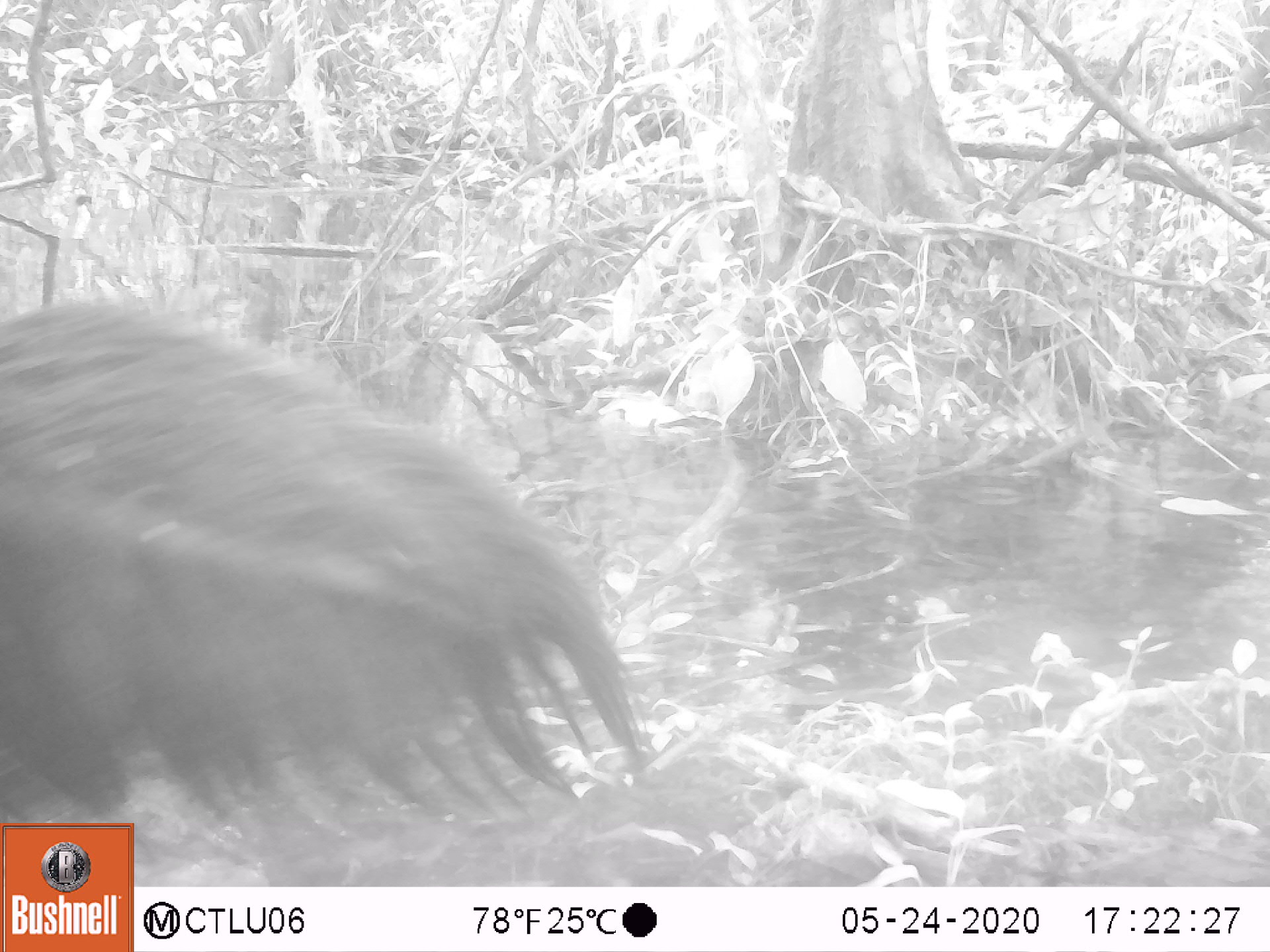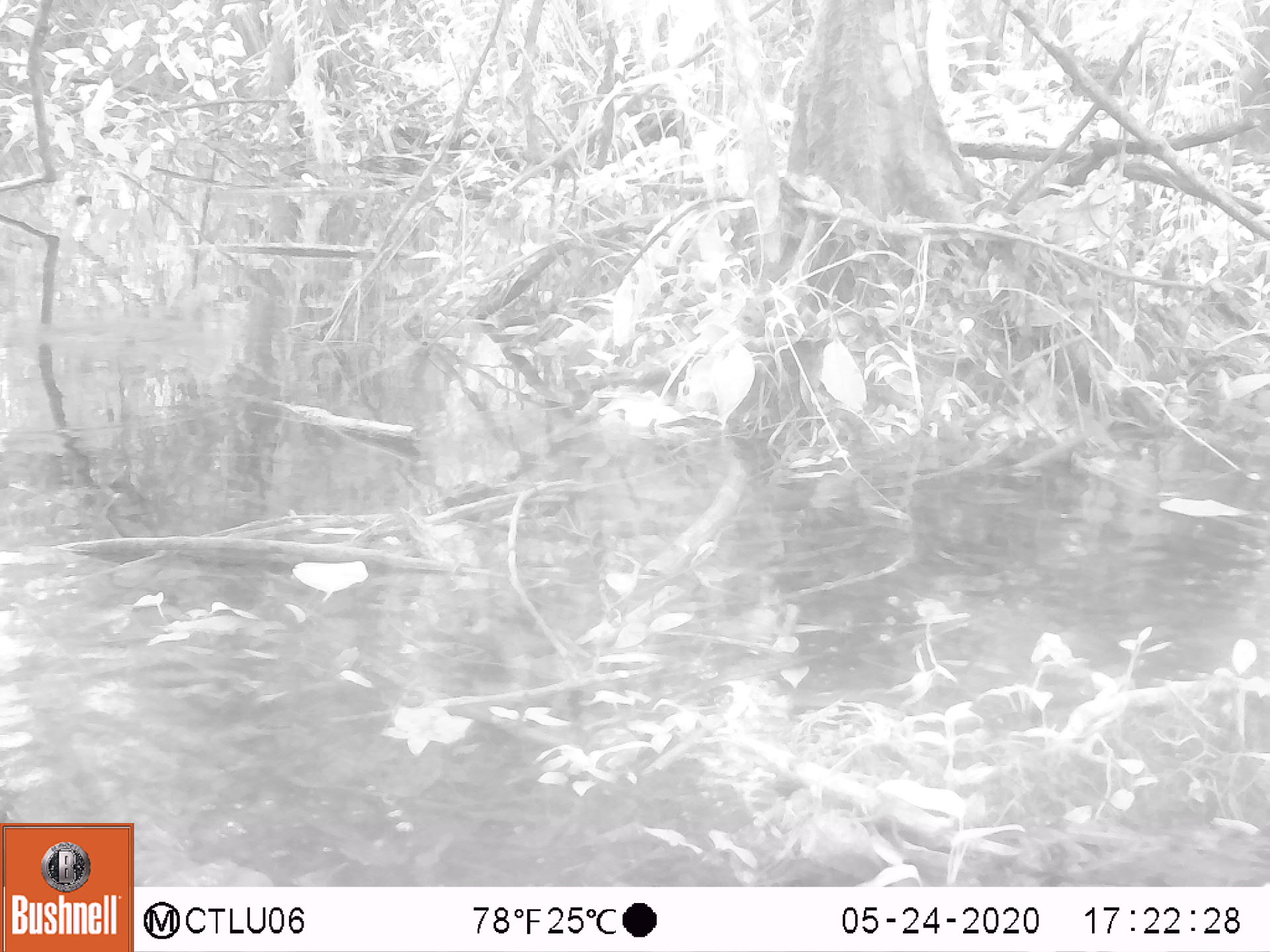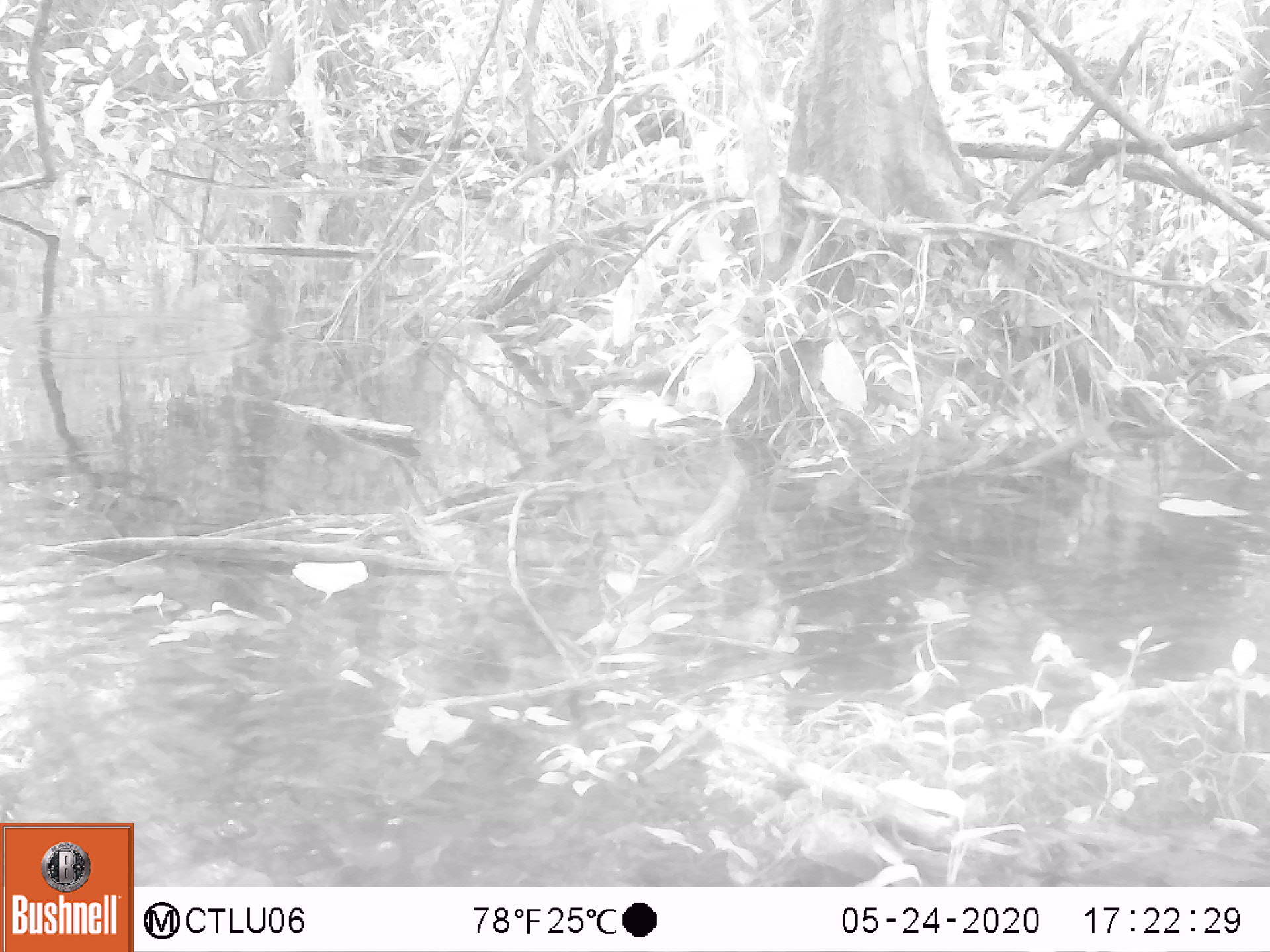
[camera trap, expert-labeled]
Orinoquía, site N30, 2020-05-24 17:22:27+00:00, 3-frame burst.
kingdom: Animalia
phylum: Chordata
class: Mammalia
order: Pilosa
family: Myrmecophagidae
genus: Myrmecophaga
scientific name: Myrmecophaga tridactyla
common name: giant anteater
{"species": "giant anteater (Myrmecophaga tridactyla)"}